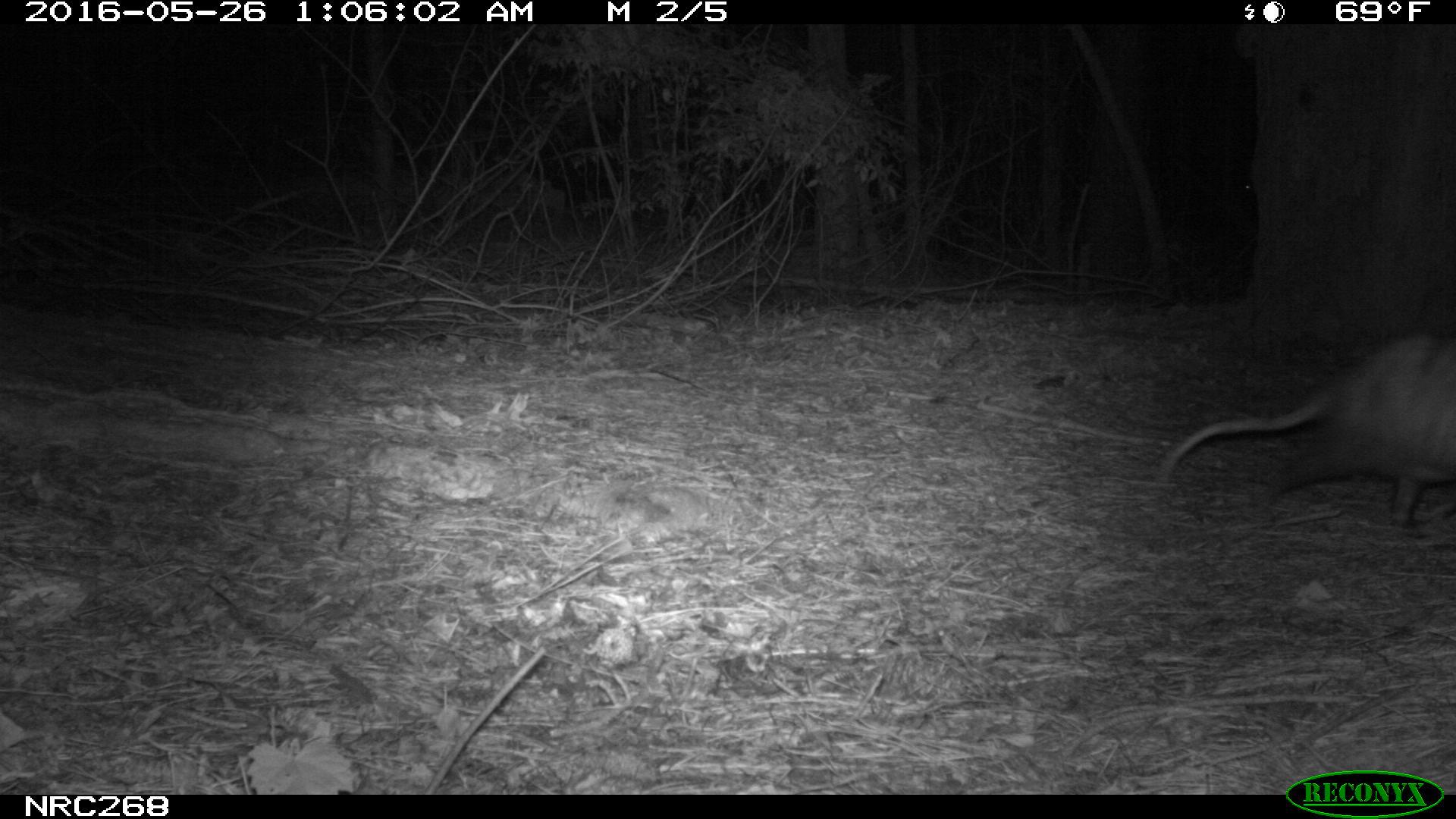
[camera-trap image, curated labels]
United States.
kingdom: Animalia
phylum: Chordata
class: Mammalia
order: Didelphimorphia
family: Didelphidae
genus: Didelphis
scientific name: Didelphis virginiana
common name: virginia opossum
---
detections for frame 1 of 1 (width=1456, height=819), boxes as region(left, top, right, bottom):
Virginia Opossum: region(1150, 322, 1456, 538)